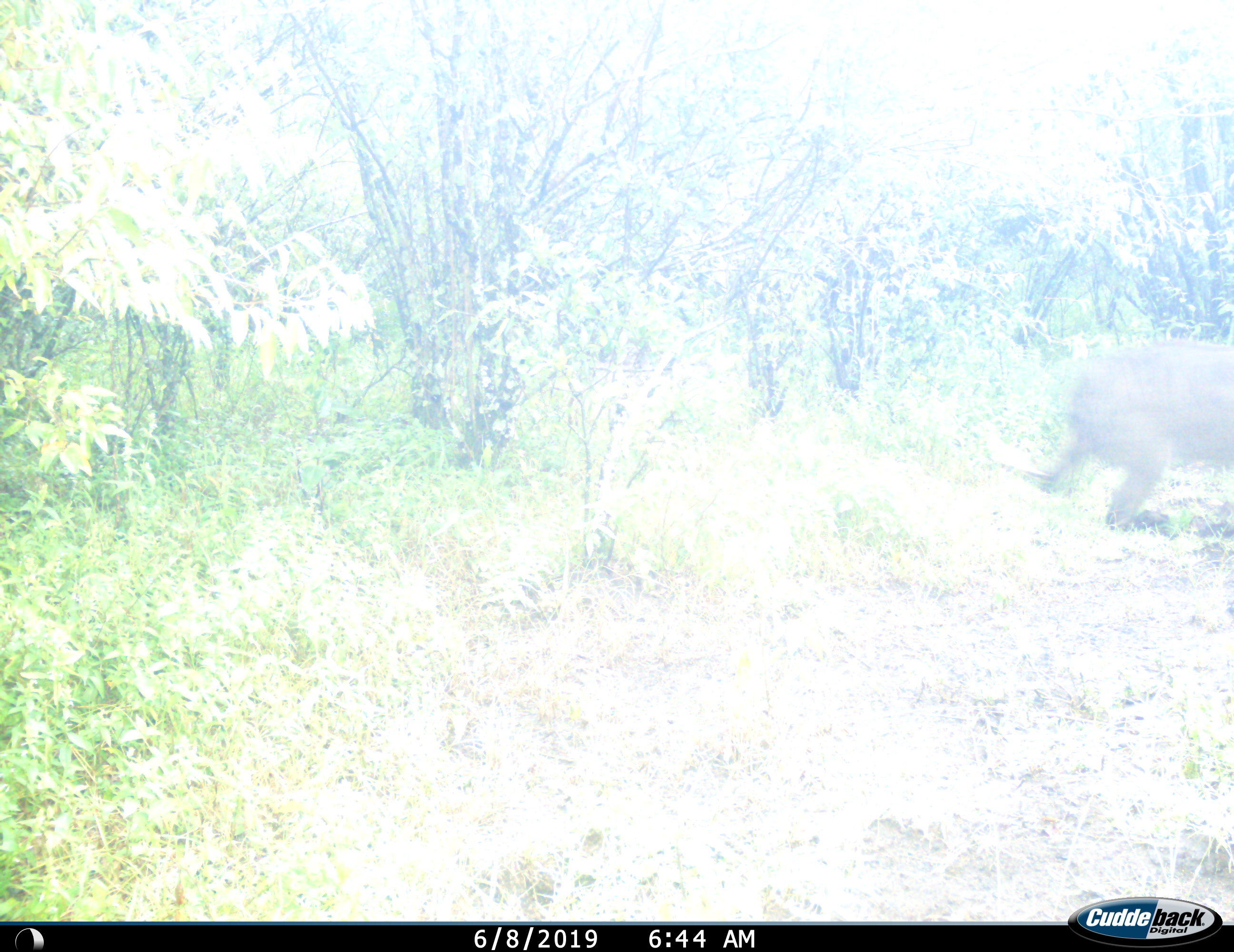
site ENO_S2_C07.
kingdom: Animalia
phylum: Chordata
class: Mammalia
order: Artiodactyla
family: Suidae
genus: Phacochoerus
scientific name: Phacochoerus africanus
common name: warthog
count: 1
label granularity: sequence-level